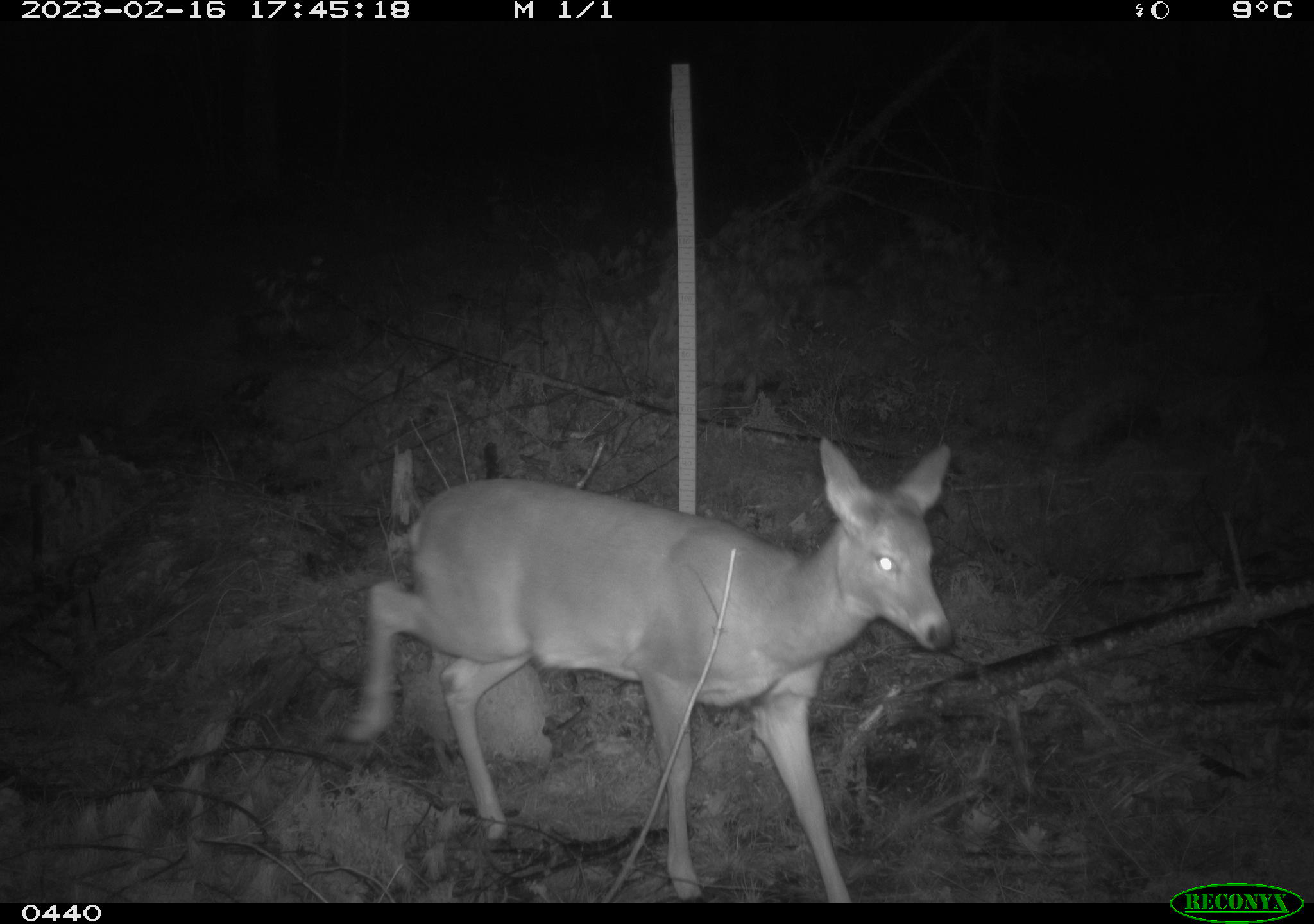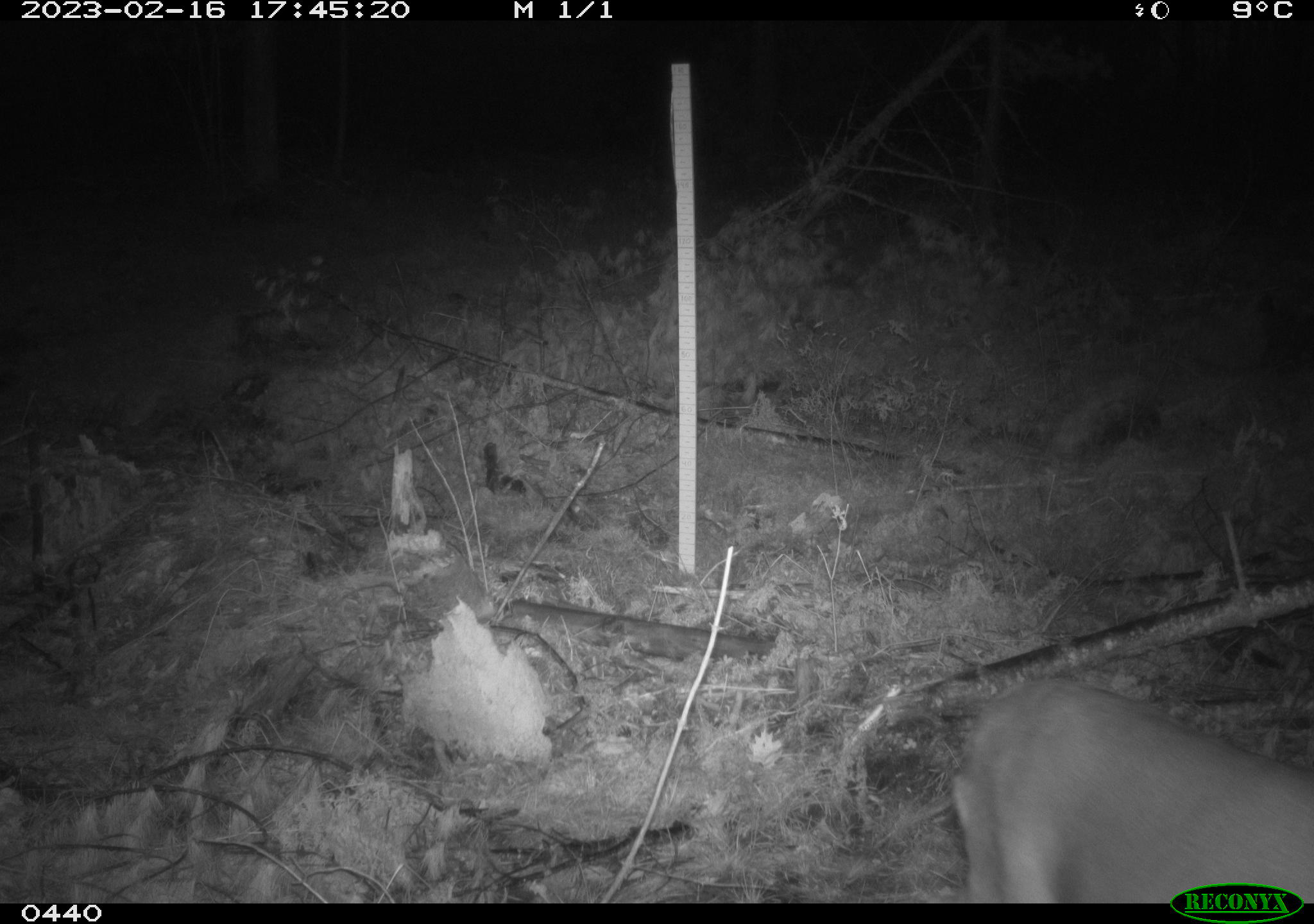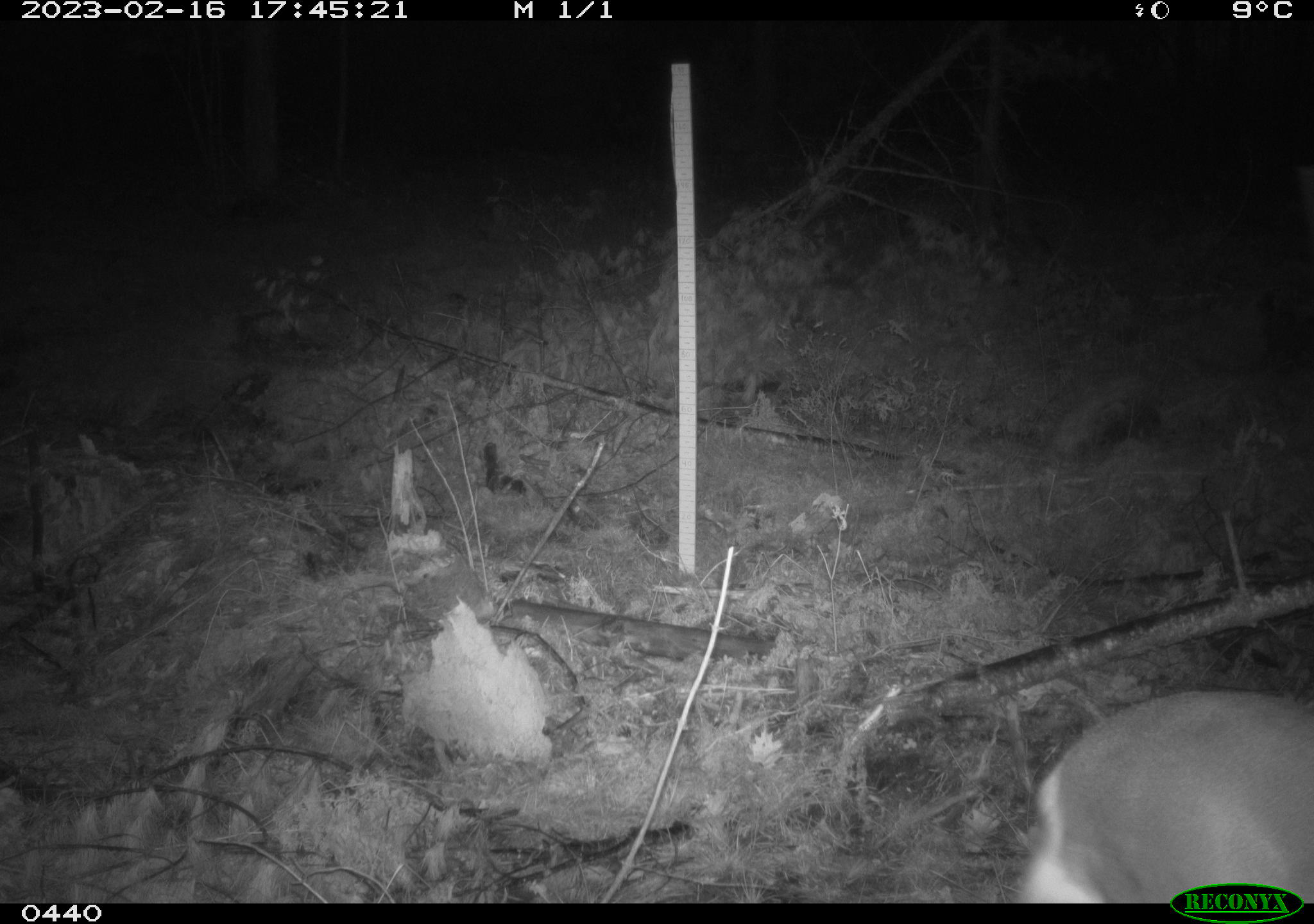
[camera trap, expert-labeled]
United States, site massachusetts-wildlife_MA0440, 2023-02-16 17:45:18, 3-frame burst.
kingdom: Animalia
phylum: Chordata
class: Mammalia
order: Artiodactyla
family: Cervidae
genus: Odocoileus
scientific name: Odocoileus virginianus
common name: white-tailed deer